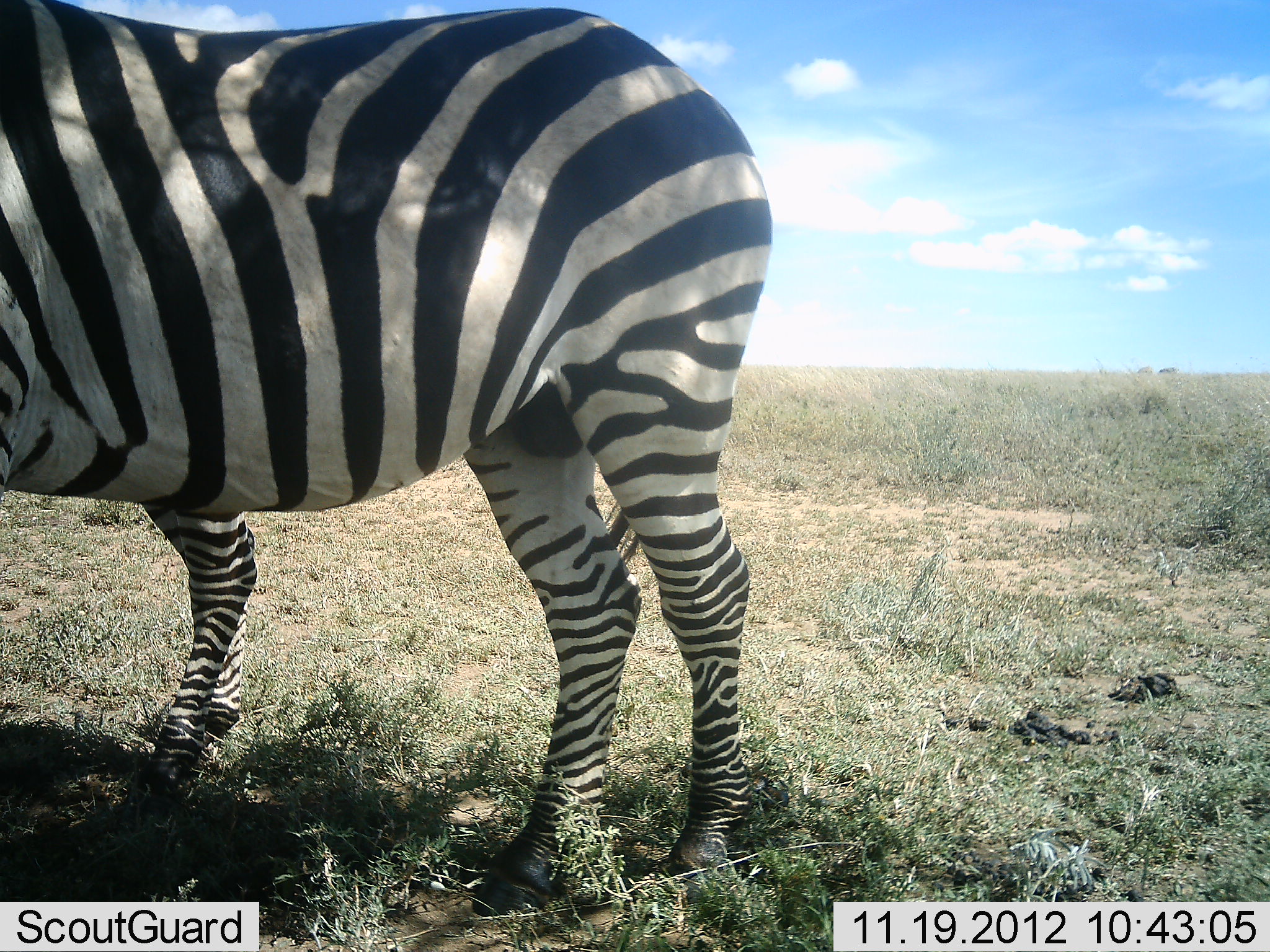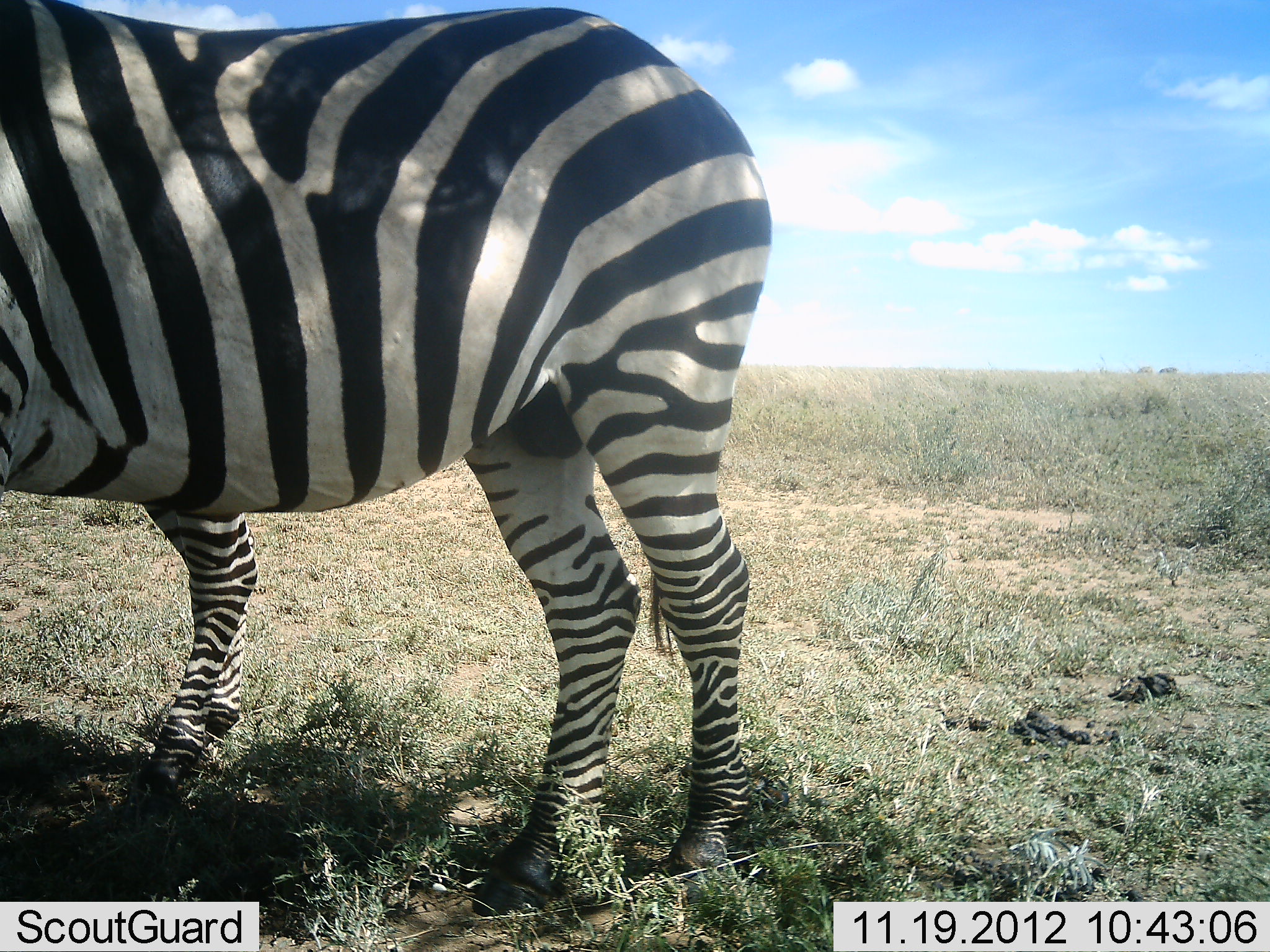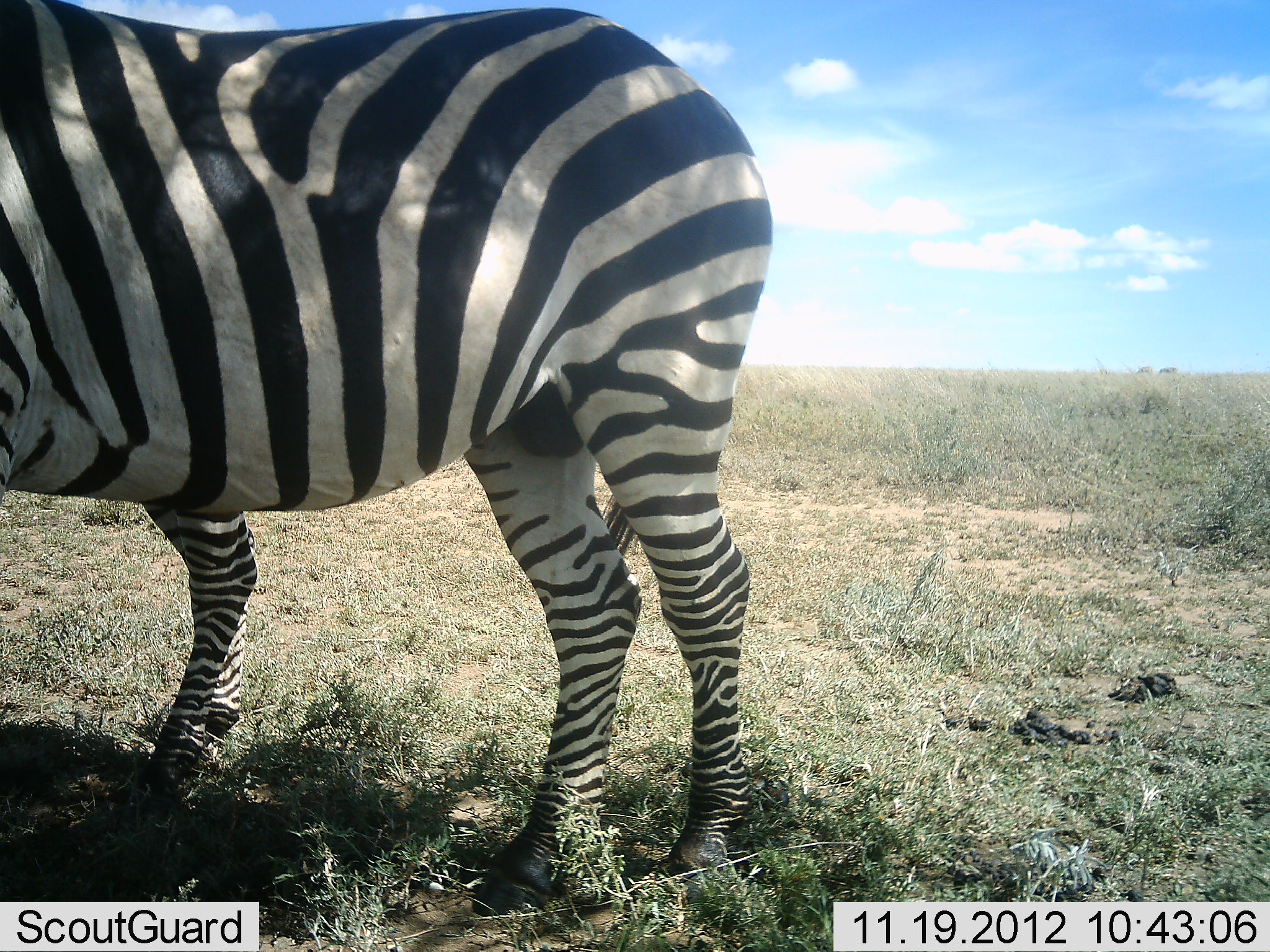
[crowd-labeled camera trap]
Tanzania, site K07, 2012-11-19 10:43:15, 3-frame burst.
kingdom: Animalia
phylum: Chordata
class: Mammalia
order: Perissodactyla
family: Equidae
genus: Equus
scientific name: Equus quagga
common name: plains zebra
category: zebra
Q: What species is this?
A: Zebra (plains zebra) (Equus quagga).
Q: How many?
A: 2.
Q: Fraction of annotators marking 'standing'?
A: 100%.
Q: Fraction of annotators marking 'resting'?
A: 10%.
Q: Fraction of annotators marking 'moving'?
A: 0%.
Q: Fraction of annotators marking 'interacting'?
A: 0%.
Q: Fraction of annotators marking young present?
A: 0%.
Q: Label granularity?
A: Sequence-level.